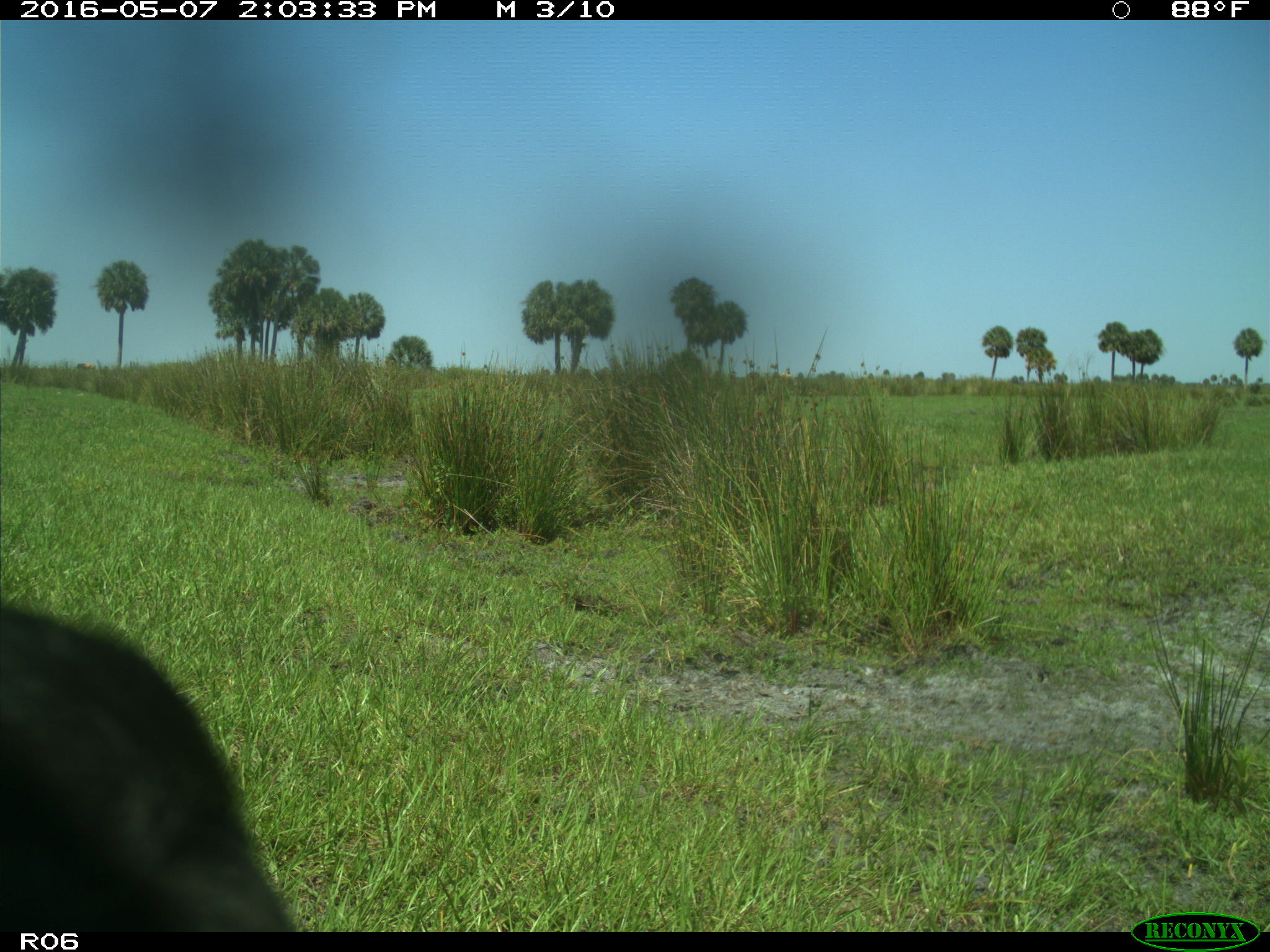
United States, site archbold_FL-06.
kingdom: Animalia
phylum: Chordata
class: Mammalia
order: Artiodactyla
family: Bovidae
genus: Bos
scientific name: Bos taurus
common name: domestic cow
Bos taurus (domestic cow).